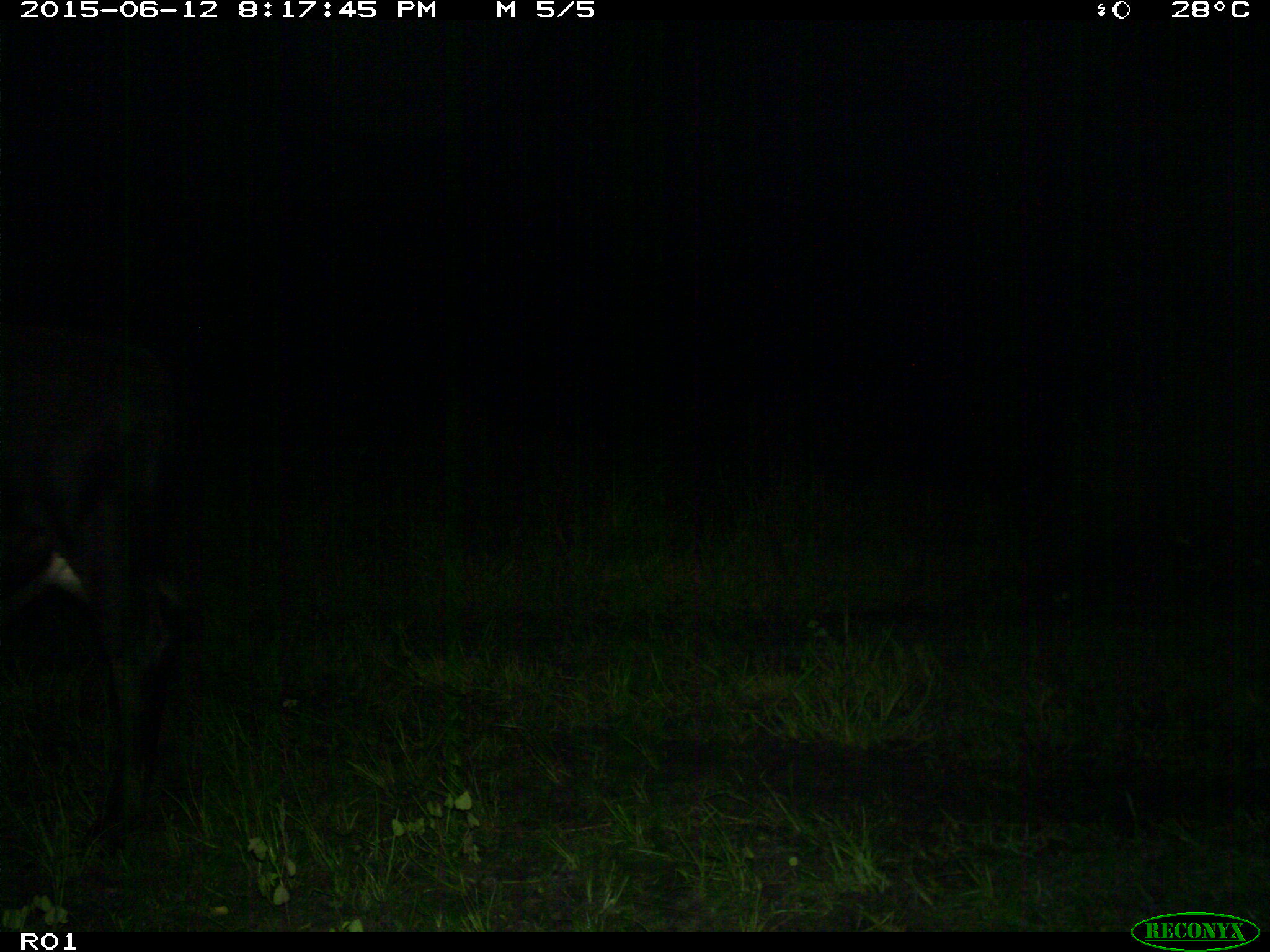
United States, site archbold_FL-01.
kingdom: Animalia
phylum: Chordata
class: Mammalia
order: Artiodactyla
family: Bovidae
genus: Bos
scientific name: Bos taurus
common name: domestic cow